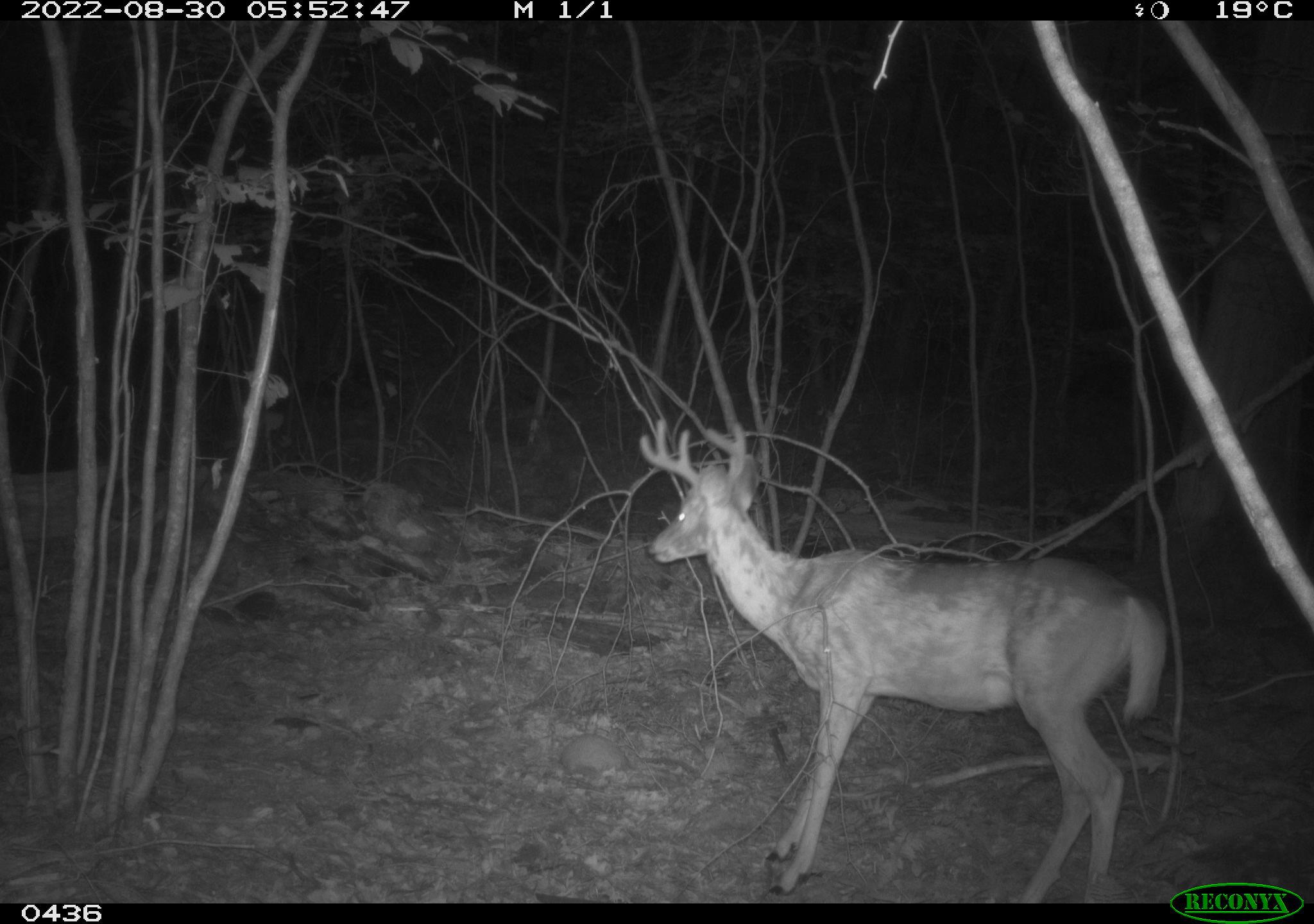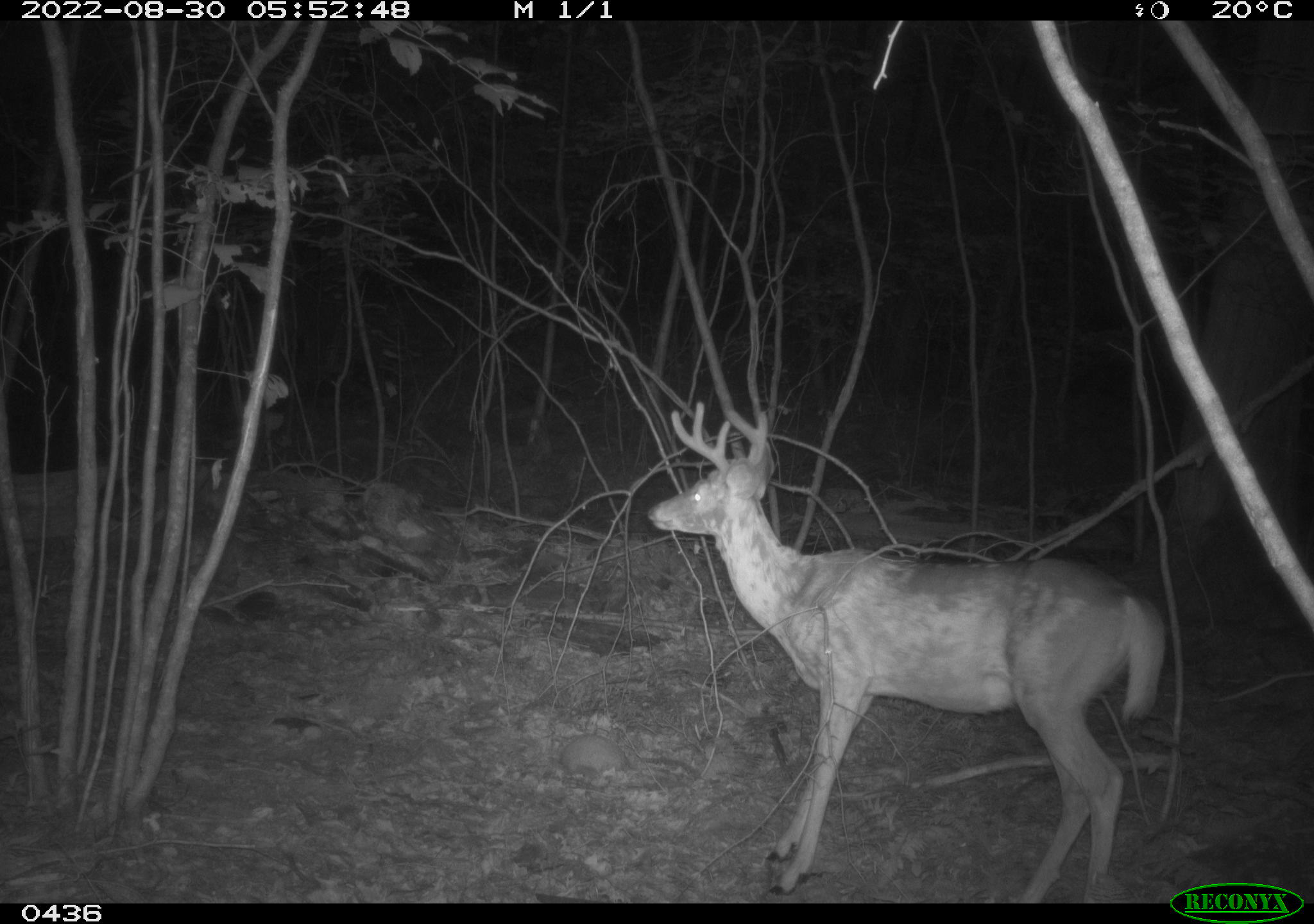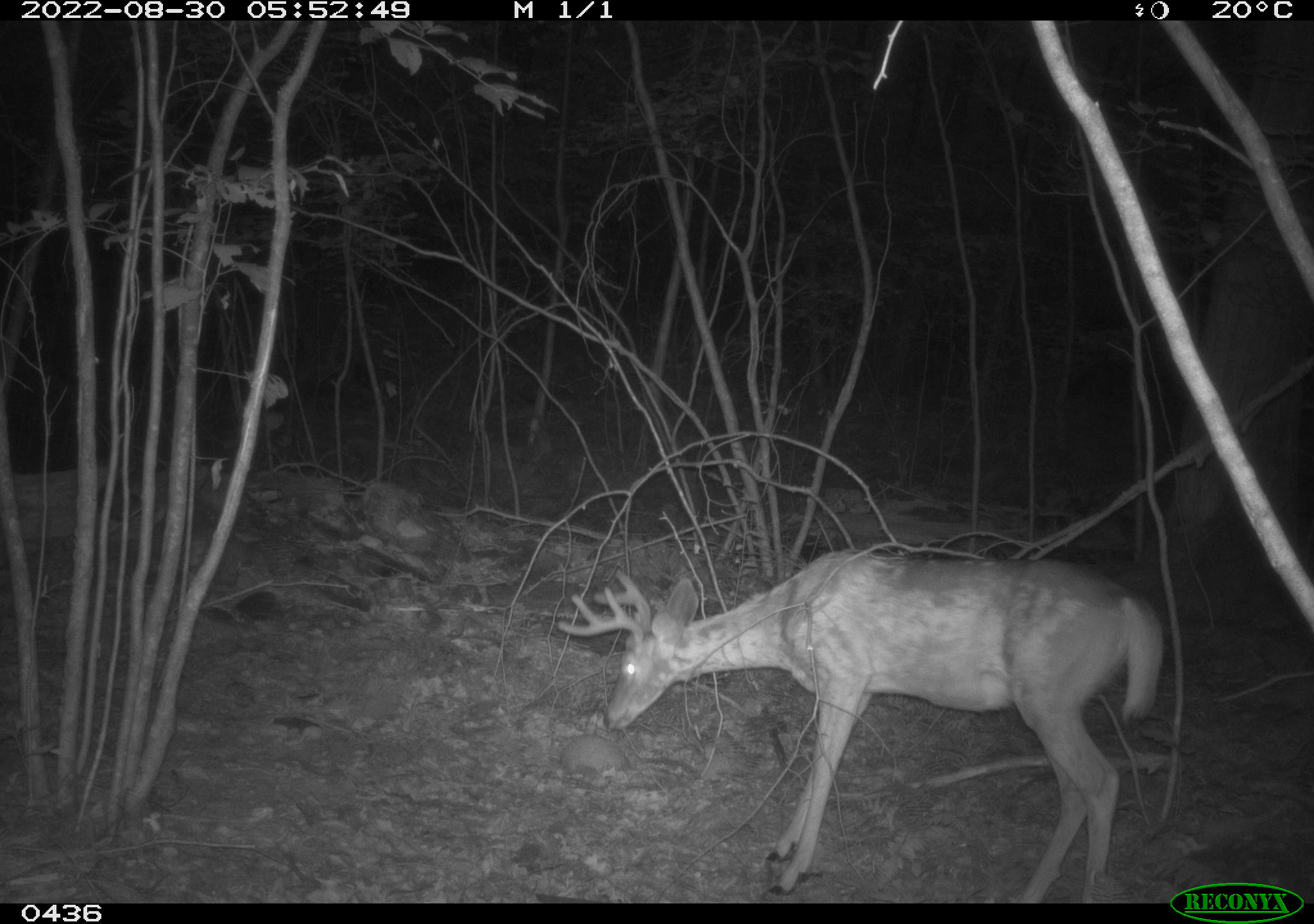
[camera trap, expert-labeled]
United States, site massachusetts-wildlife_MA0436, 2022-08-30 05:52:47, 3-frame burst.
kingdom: Animalia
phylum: Chordata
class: Mammalia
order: Artiodactyla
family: Cervidae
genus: Odocoileus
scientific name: Odocoileus virginianus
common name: white-tailed deer